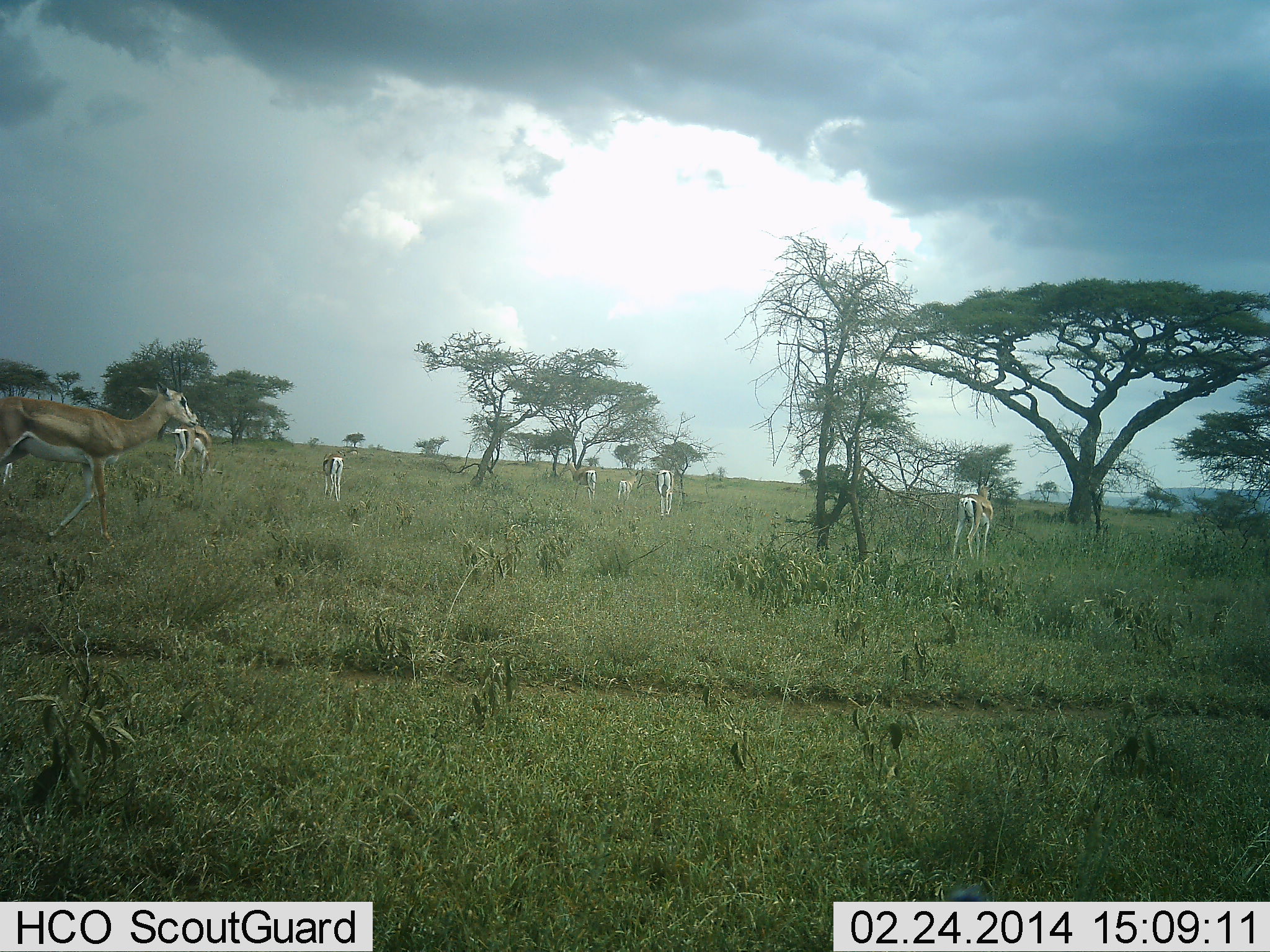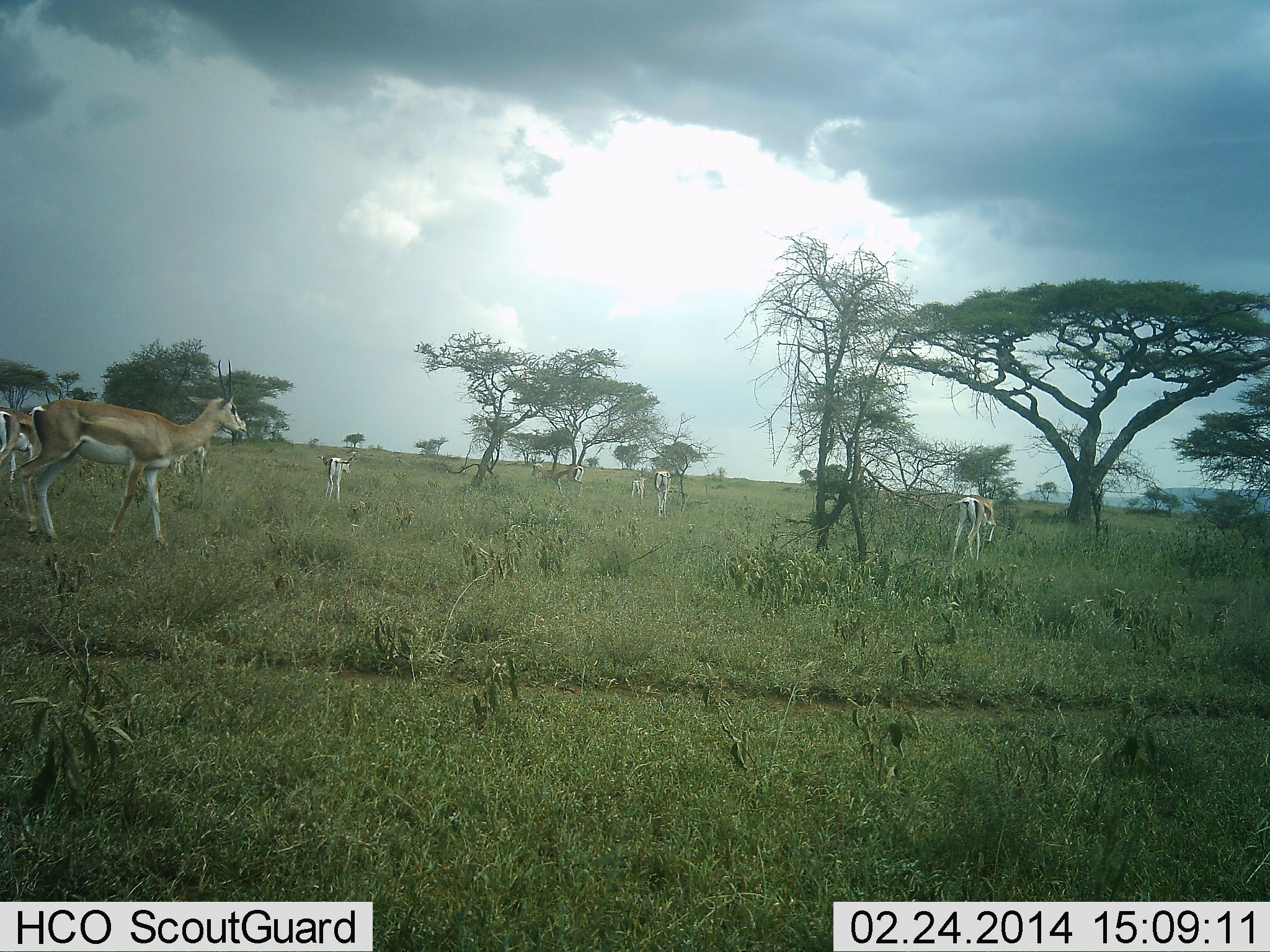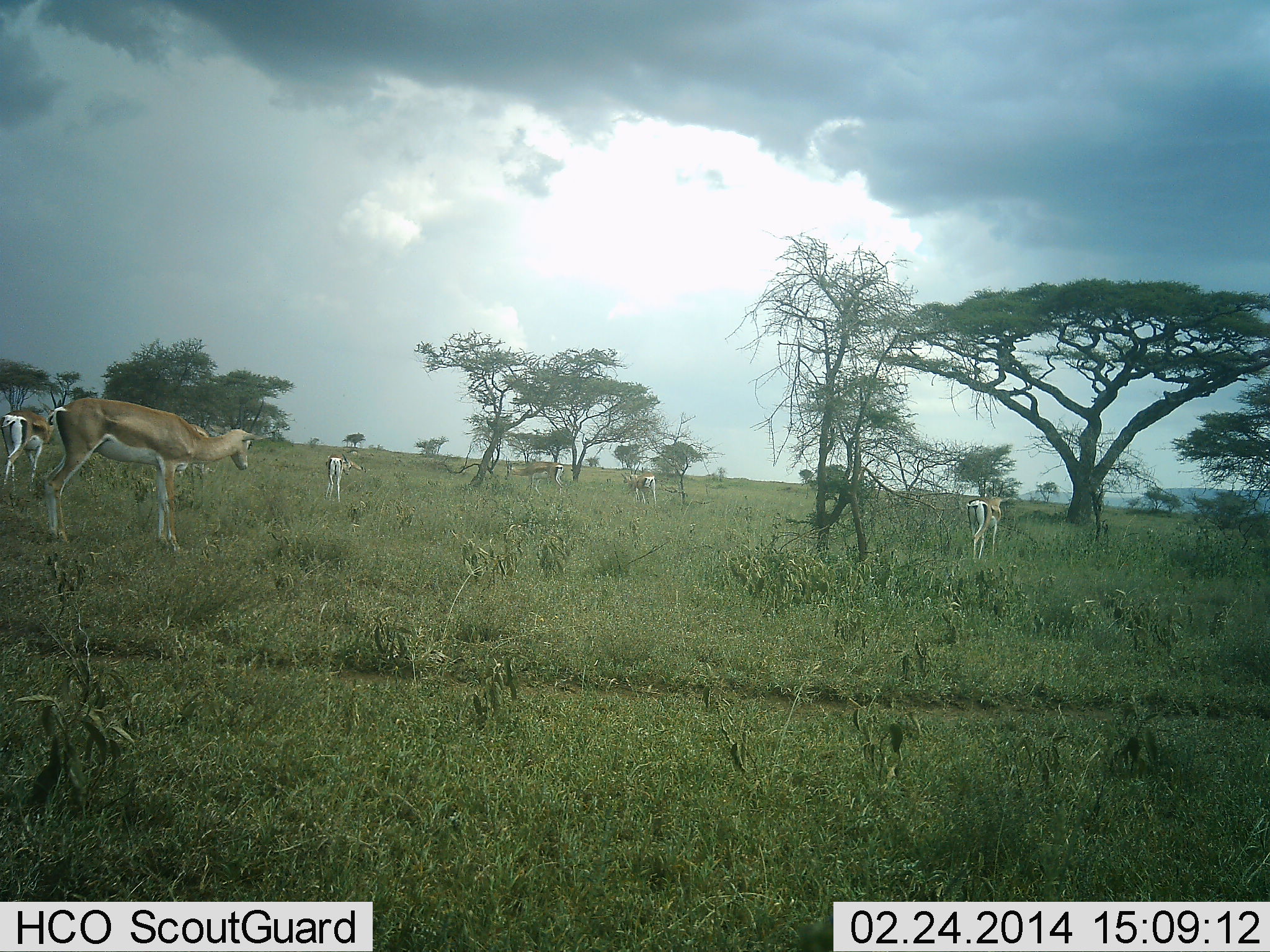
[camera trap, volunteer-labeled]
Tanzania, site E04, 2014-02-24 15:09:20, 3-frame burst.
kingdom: Animalia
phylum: Chordata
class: Mammalia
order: Artiodactyla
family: Bovidae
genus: Nanger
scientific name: Nanger granti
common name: grant's gazelle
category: gazellegrants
Gazellegrants (grant's gazelle) (Nanger granti), count 8. Behavior (volunteer vote fractions): standing 80%, resting 0%, moving 60%, interacting 10%. Young present (vote fraction): 0%. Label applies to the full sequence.